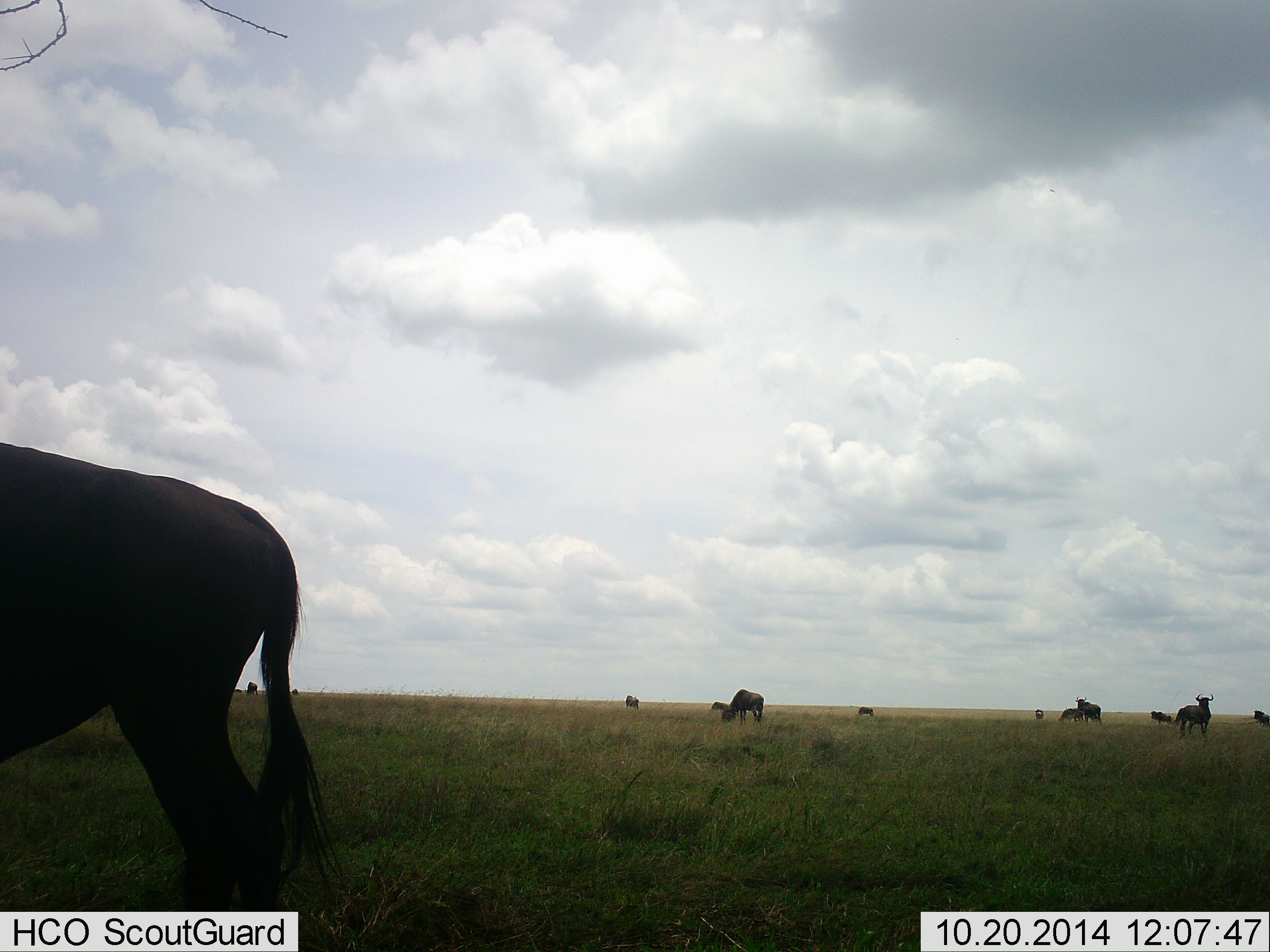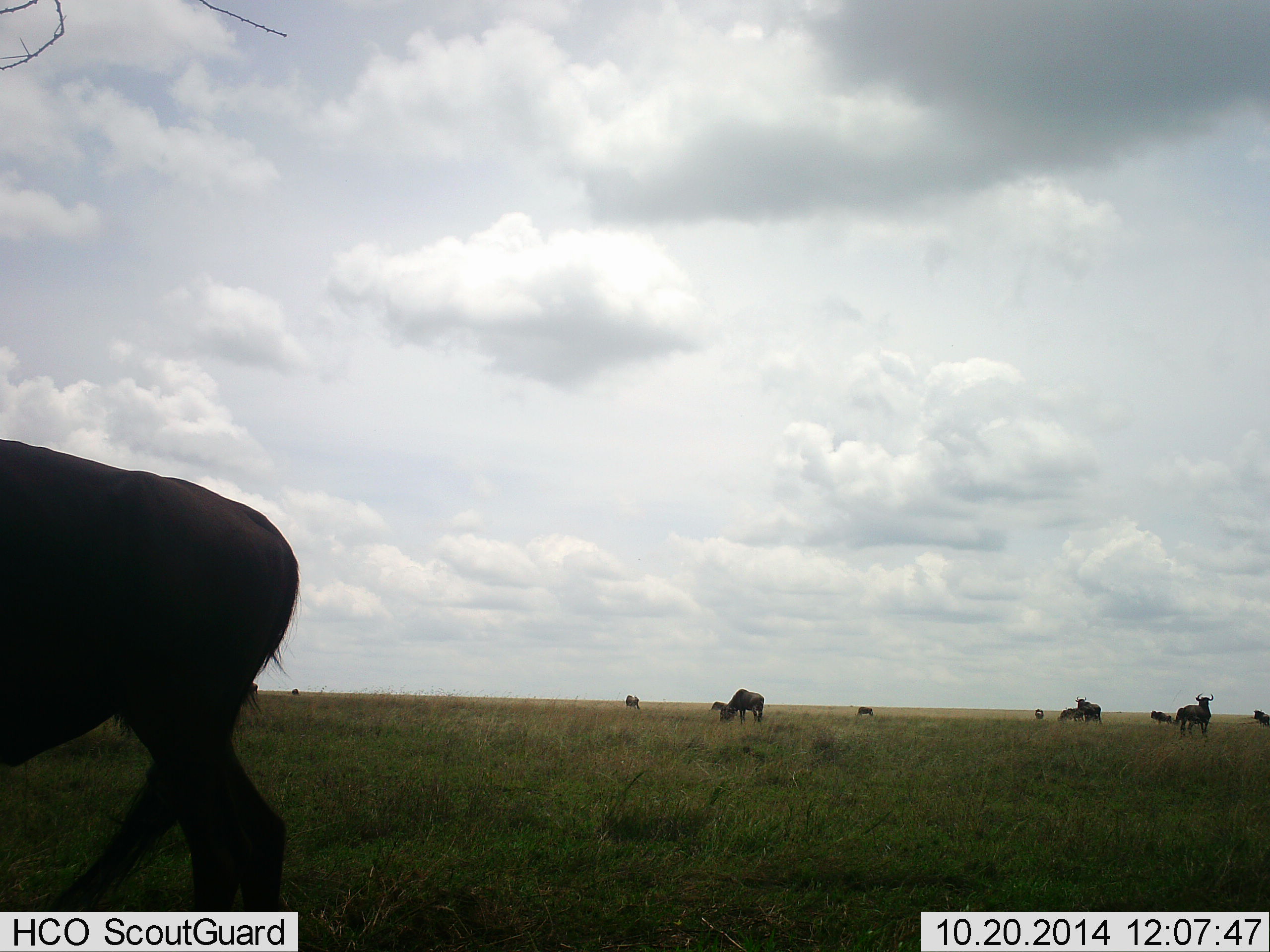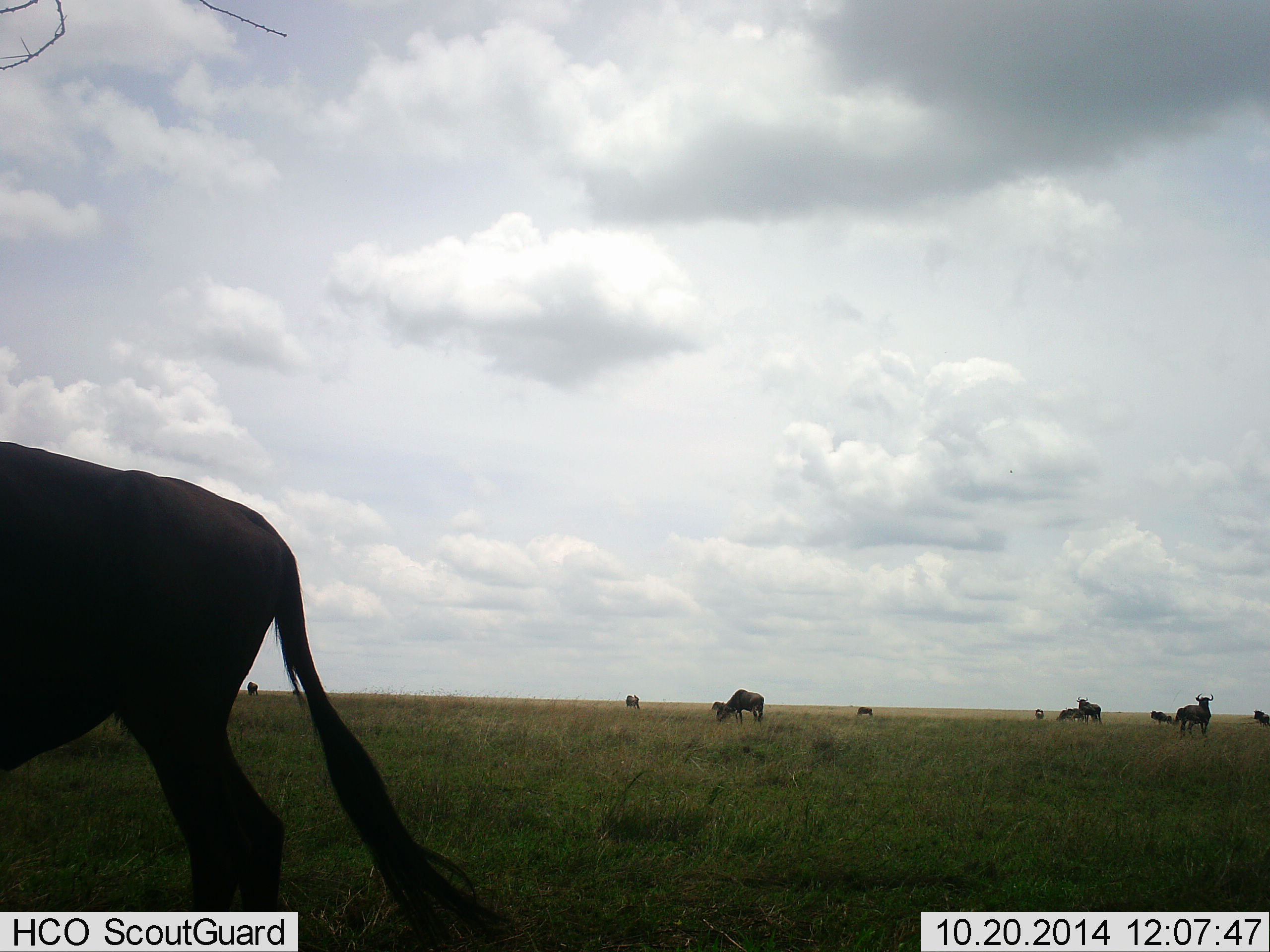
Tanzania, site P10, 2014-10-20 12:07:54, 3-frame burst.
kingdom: Animalia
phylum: Chordata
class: Mammalia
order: Artiodactyla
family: Bovidae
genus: Connochaetes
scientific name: Connochaetes taurinus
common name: blue wildebeest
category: wildebeest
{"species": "wildebeest (blue wildebeest) (Connochaetes taurinus)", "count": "11-50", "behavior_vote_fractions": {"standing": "90%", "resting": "0%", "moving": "0%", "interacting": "10%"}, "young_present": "0%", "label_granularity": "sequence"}